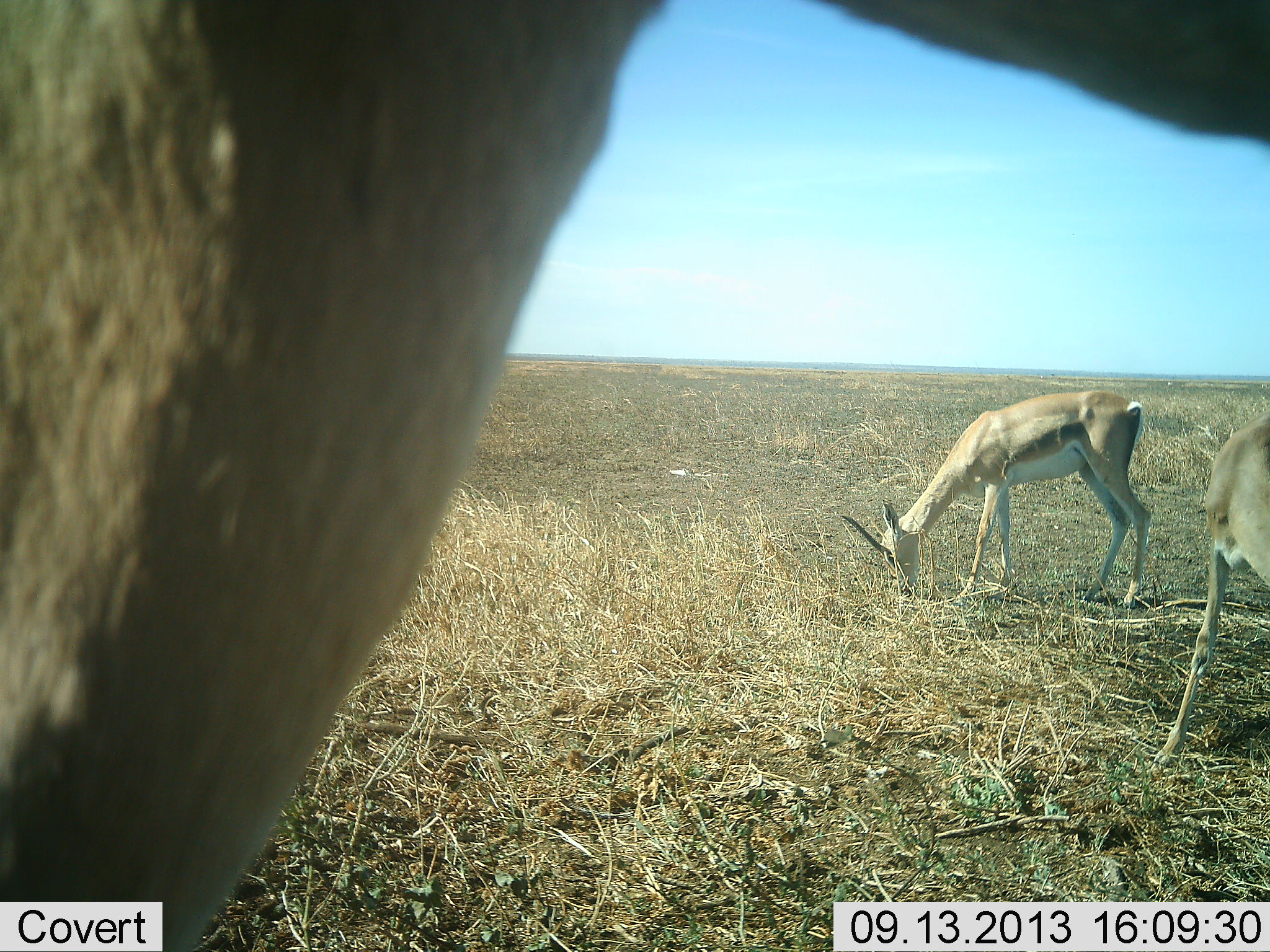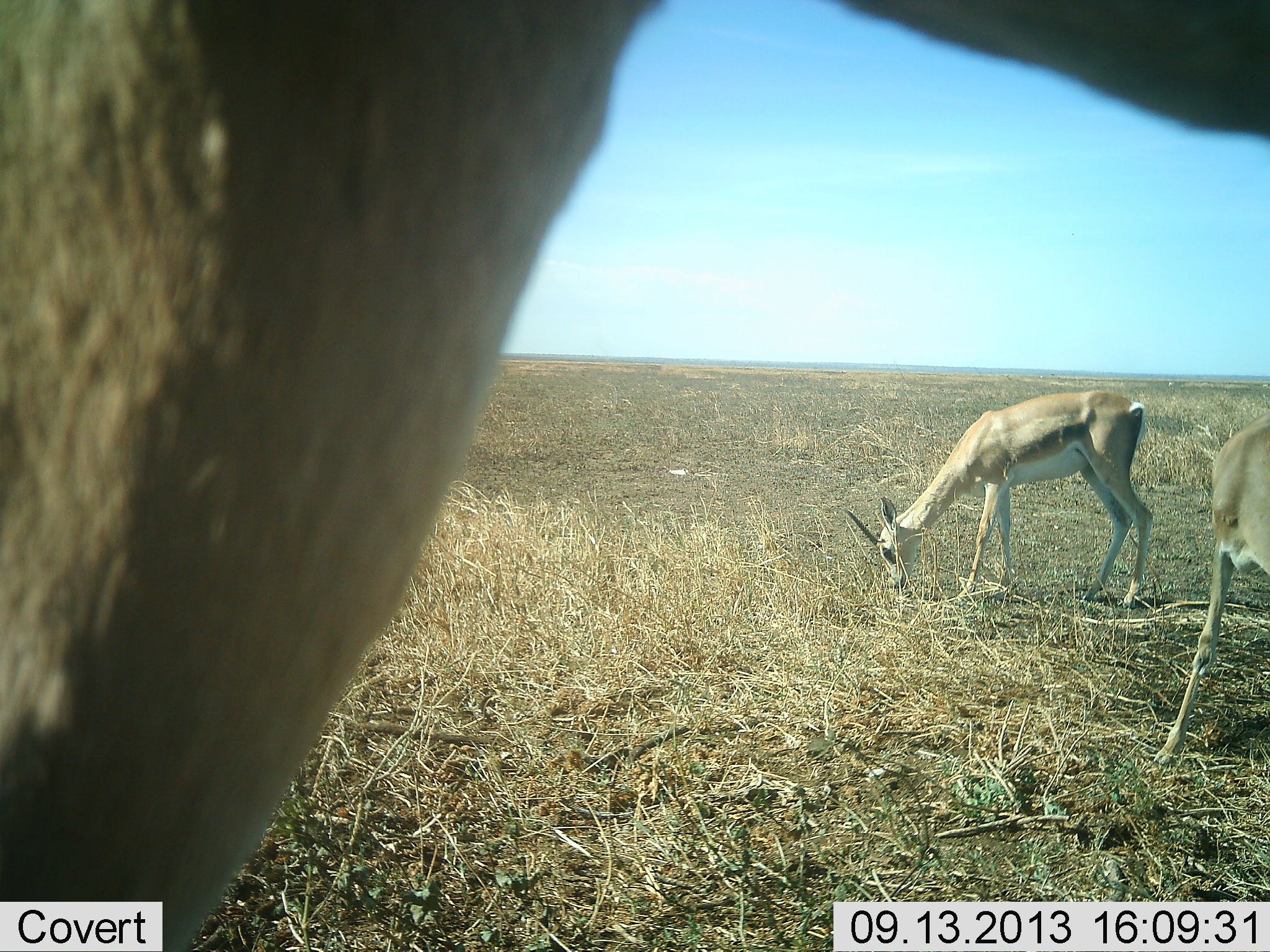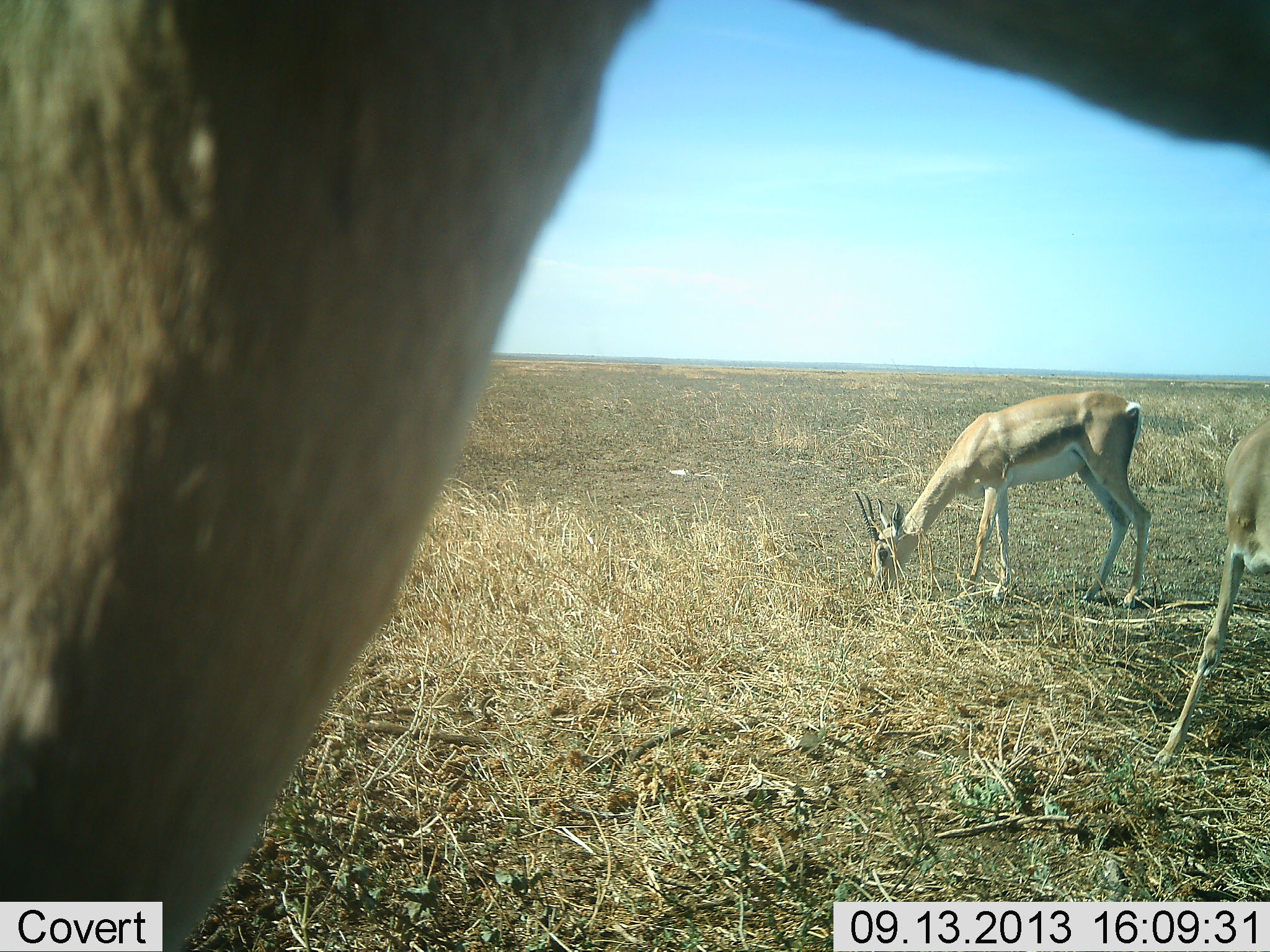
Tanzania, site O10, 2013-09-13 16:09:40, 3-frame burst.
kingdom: Animalia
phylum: Chordata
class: Mammalia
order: Artiodactyla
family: Bovidae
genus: Nanger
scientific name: Nanger granti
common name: grant's gazelle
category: gazellegrants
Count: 3.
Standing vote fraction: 59%.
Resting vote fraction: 0%.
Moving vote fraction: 7%.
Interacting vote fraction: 0%.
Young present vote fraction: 0%.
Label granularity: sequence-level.